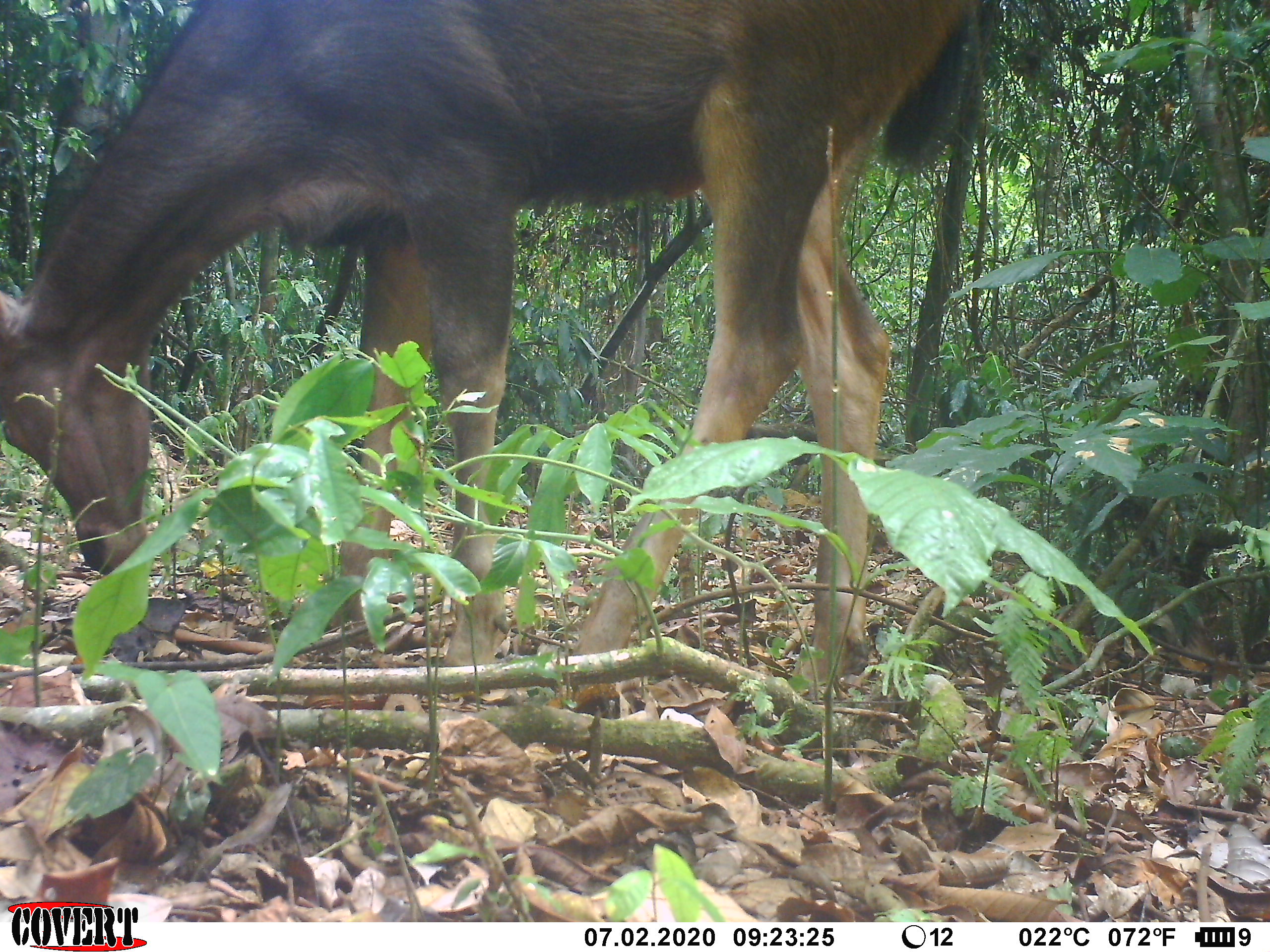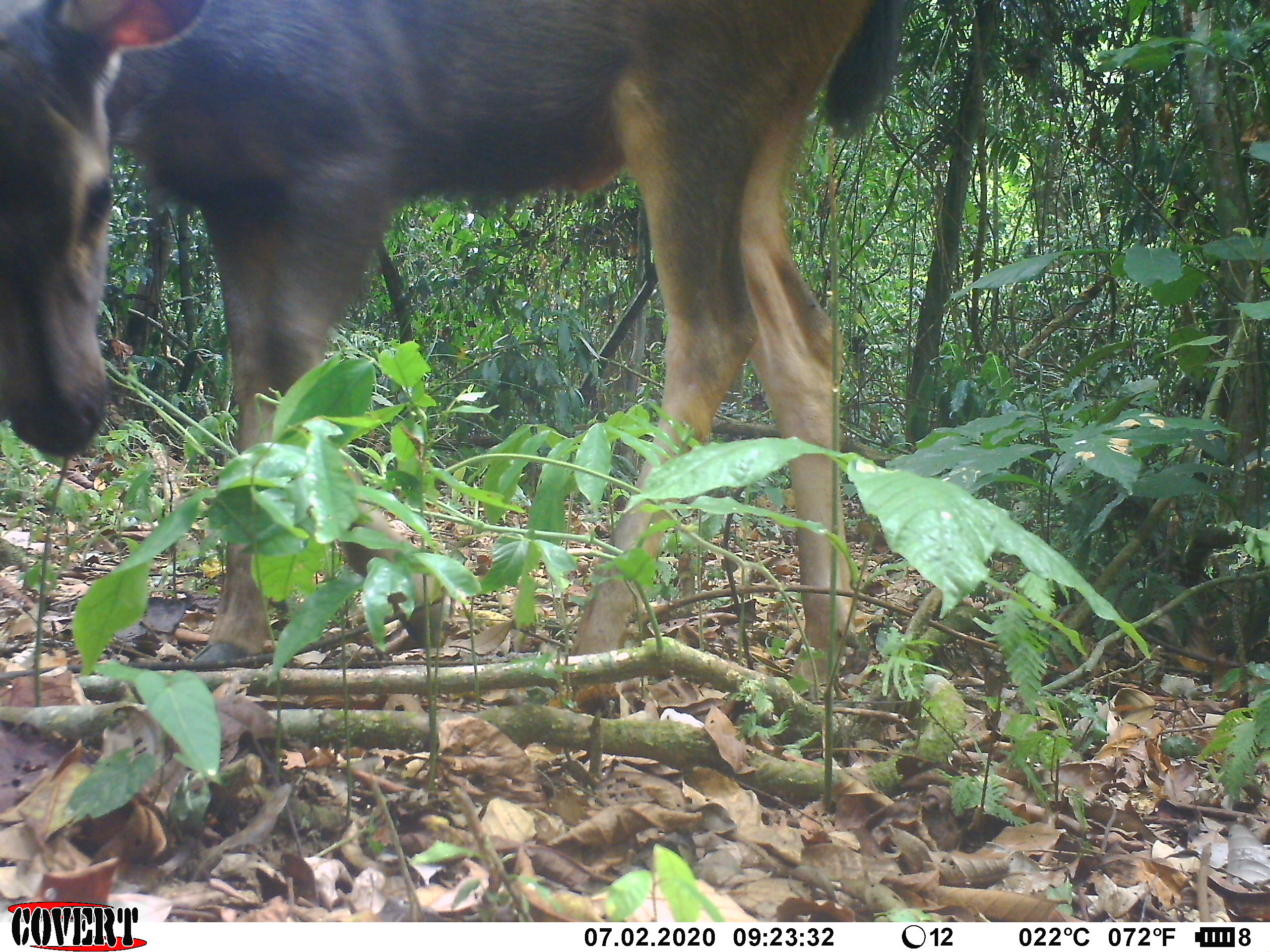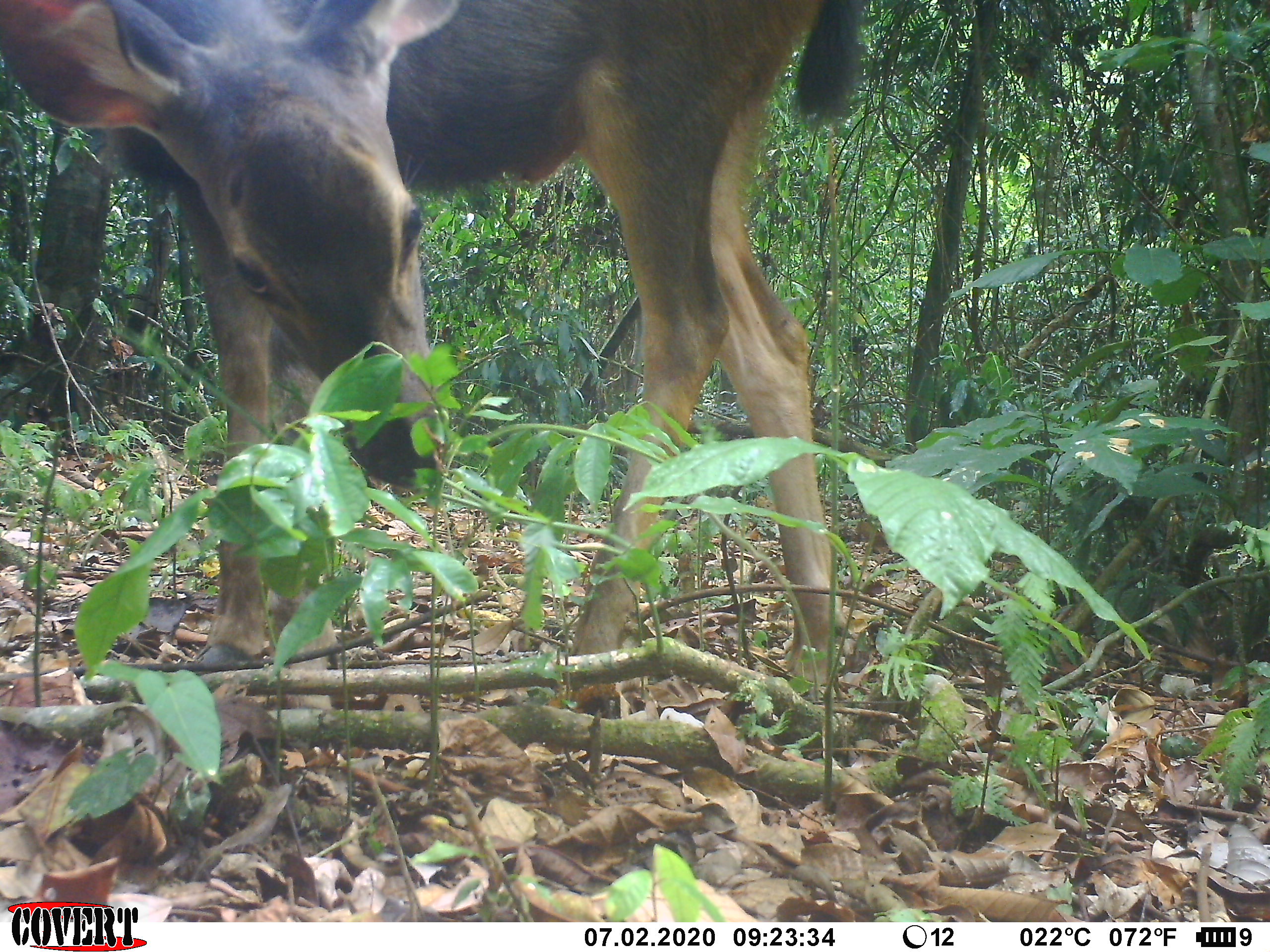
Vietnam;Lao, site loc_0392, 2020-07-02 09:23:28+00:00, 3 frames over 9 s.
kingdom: Animalia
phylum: Chordata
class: Mammalia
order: Artiodactyla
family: Cervidae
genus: Rusa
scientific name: Rusa unicolor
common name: sambar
Sambar (Rusa unicolor). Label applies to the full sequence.